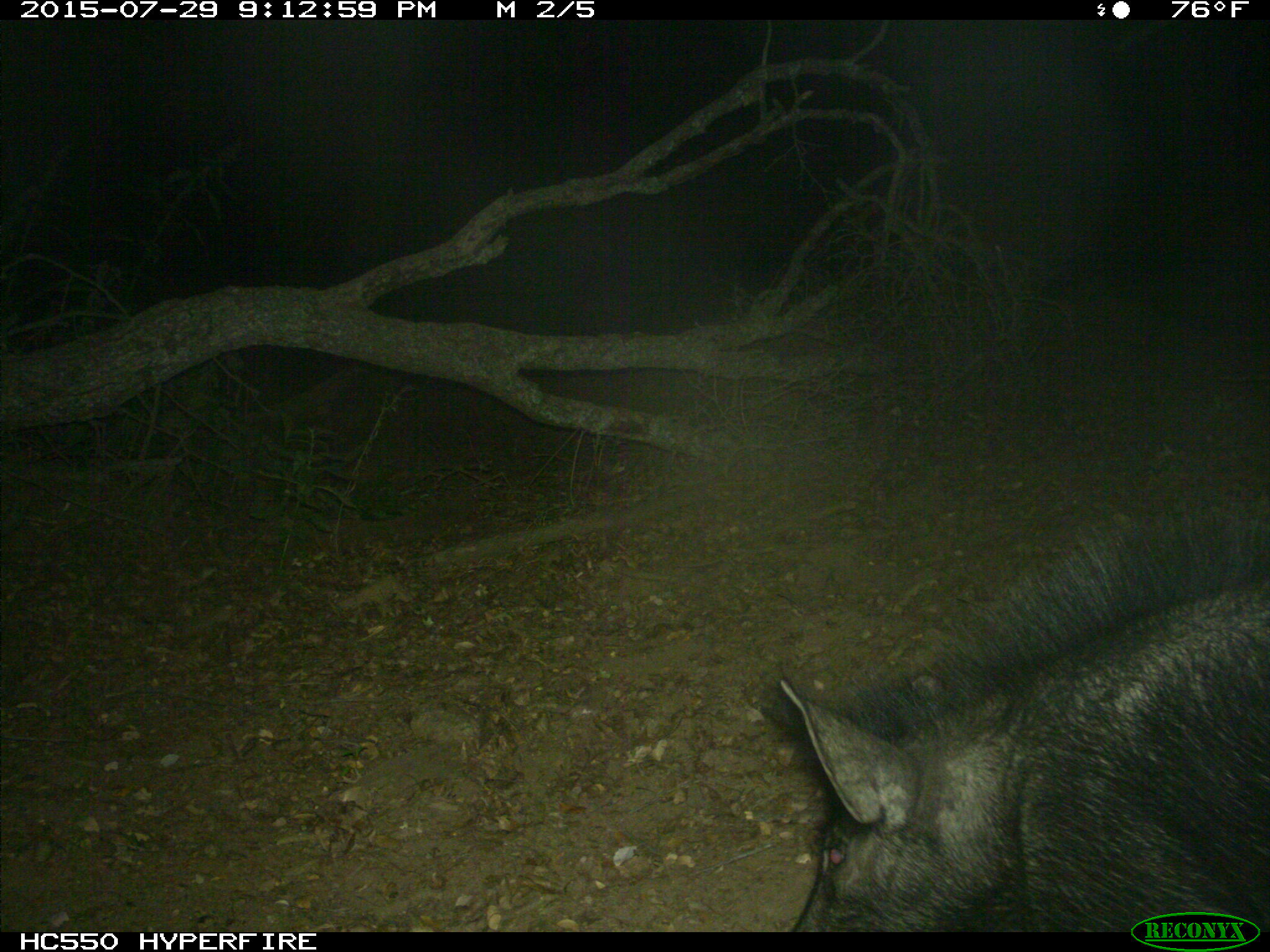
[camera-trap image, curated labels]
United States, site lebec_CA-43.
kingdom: Animalia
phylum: Chordata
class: Mammalia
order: Artiodactyla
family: Suidae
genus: Sus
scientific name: Sus scrofa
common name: wild boar